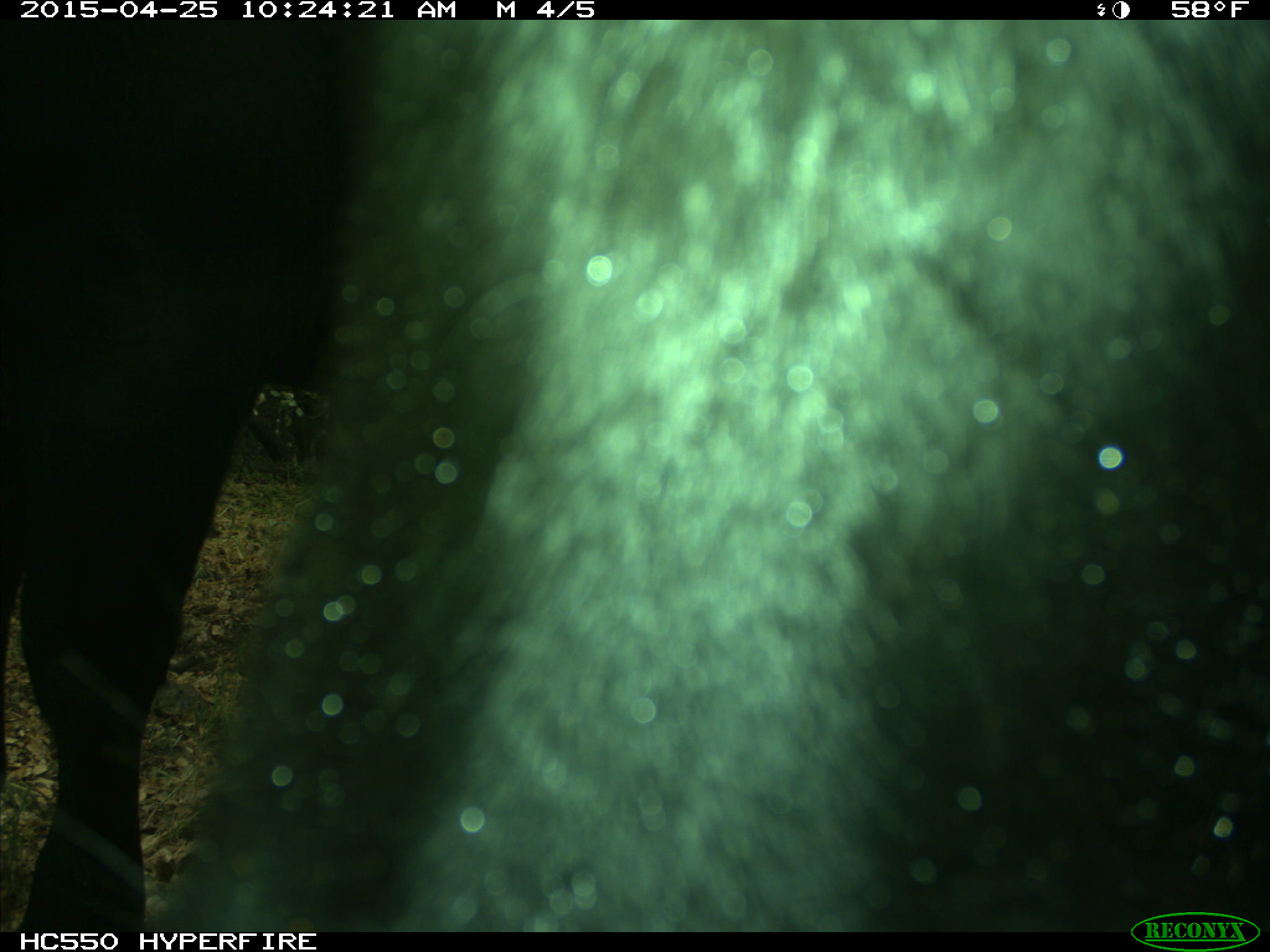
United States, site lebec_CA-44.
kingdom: Animalia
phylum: Chordata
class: Mammalia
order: Artiodactyla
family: Suidae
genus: Sus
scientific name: Sus scrofa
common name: wild boar